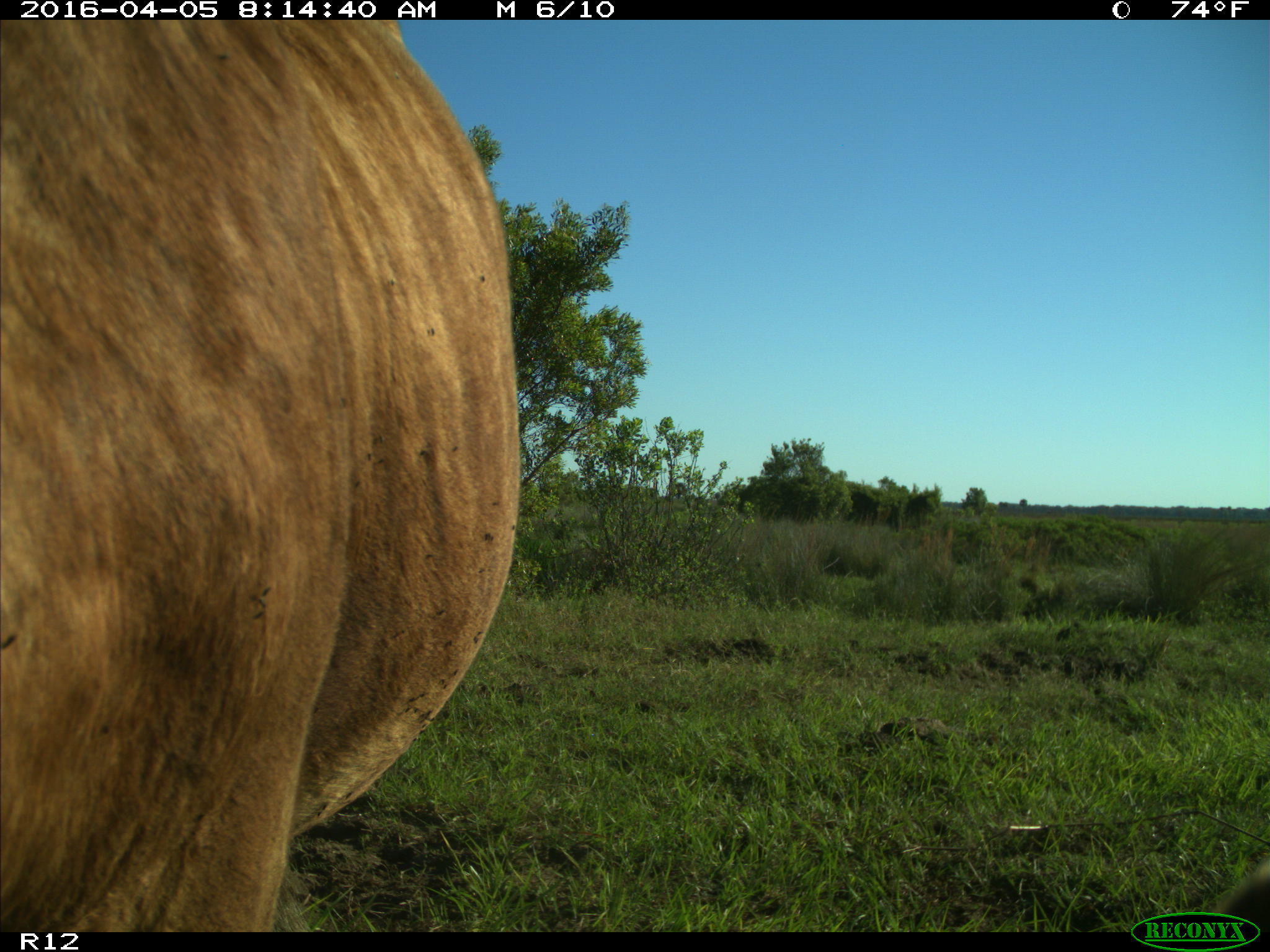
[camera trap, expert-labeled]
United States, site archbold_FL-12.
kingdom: Animalia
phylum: Chordata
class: Mammalia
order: Artiodactyla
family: Bovidae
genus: Bos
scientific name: Bos taurus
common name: domestic cow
Bos taurus (domestic cow).